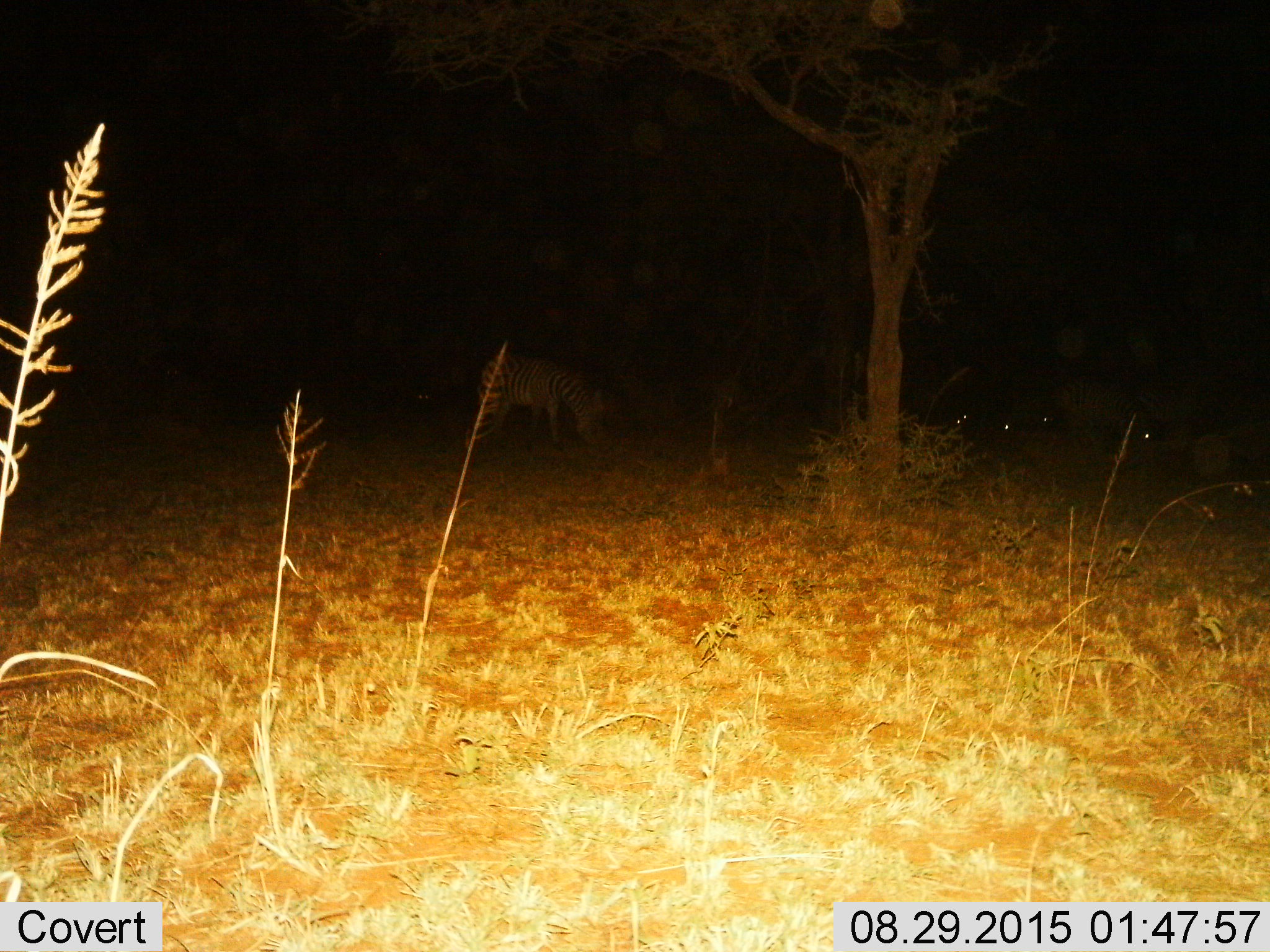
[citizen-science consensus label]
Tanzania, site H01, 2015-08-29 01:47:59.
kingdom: Animalia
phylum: Chordata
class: Mammalia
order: Perissodactyla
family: Equidae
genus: Equus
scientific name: Equus quagga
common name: plains zebra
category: zebra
Zebra (plains zebra) (Equus quagga), count 1. Behavior (volunteer vote fractions): standing 30%, resting 0%, moving 10%, interacting 0%. Young present (vote fraction): 0%. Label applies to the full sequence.